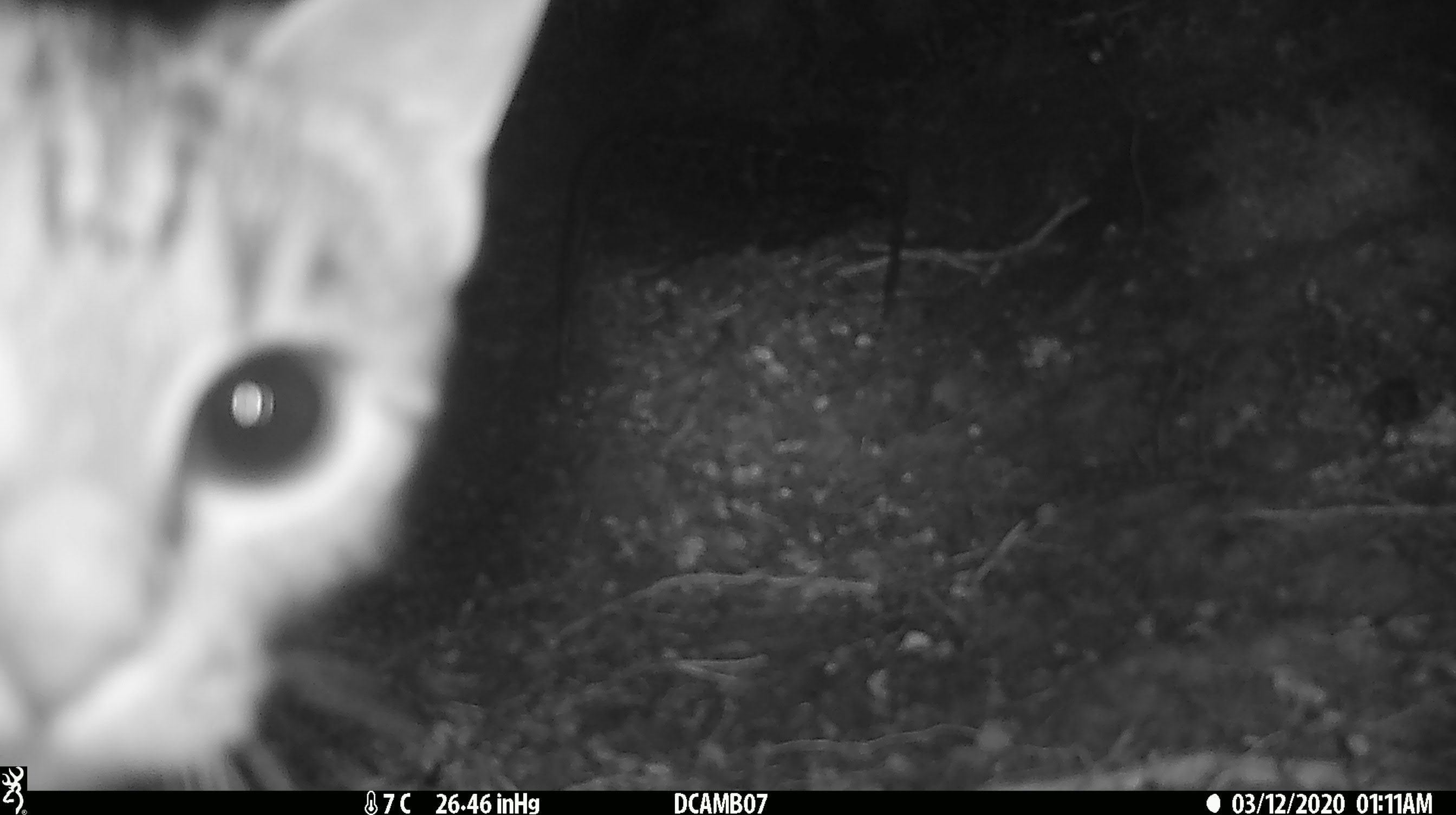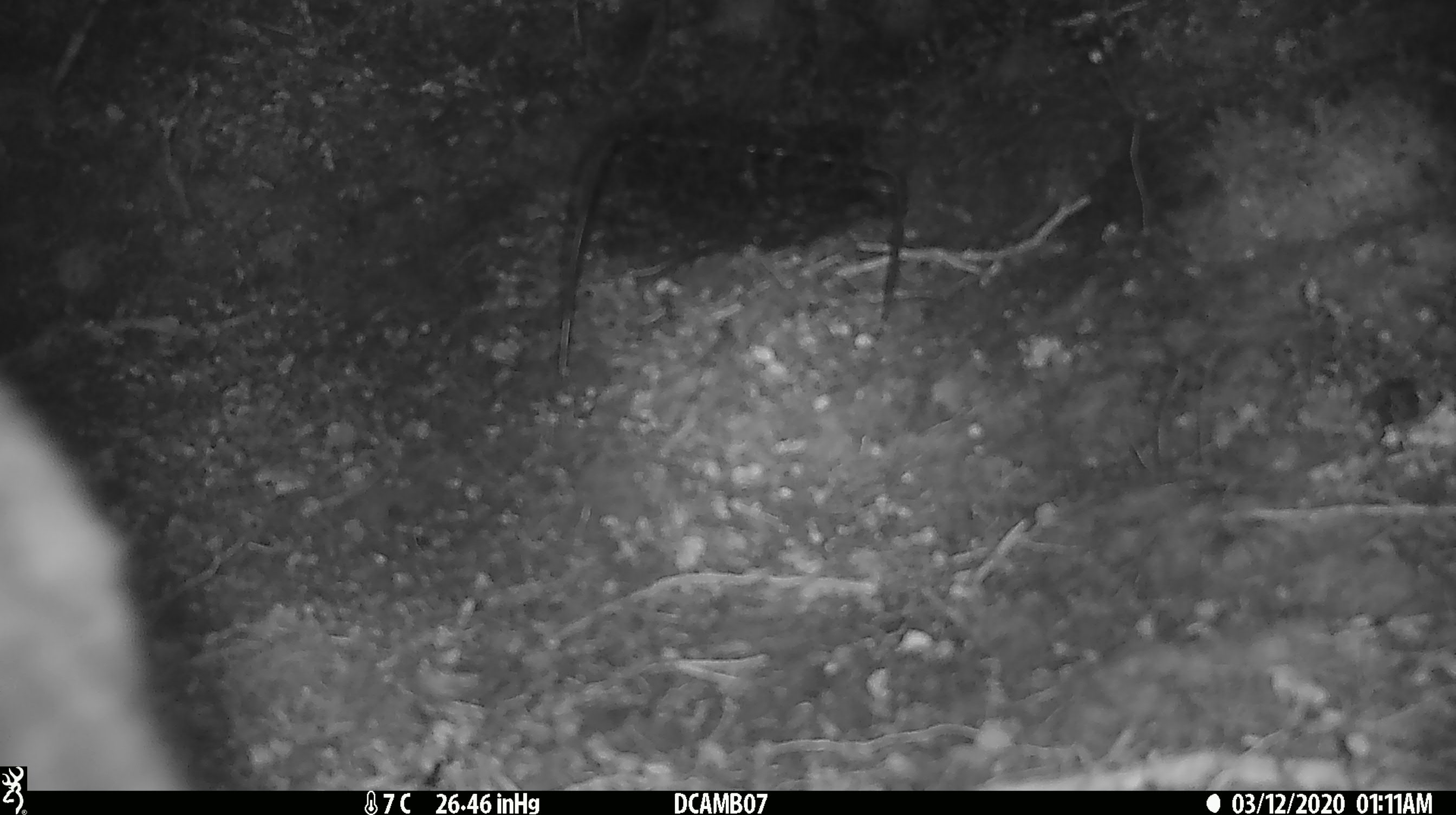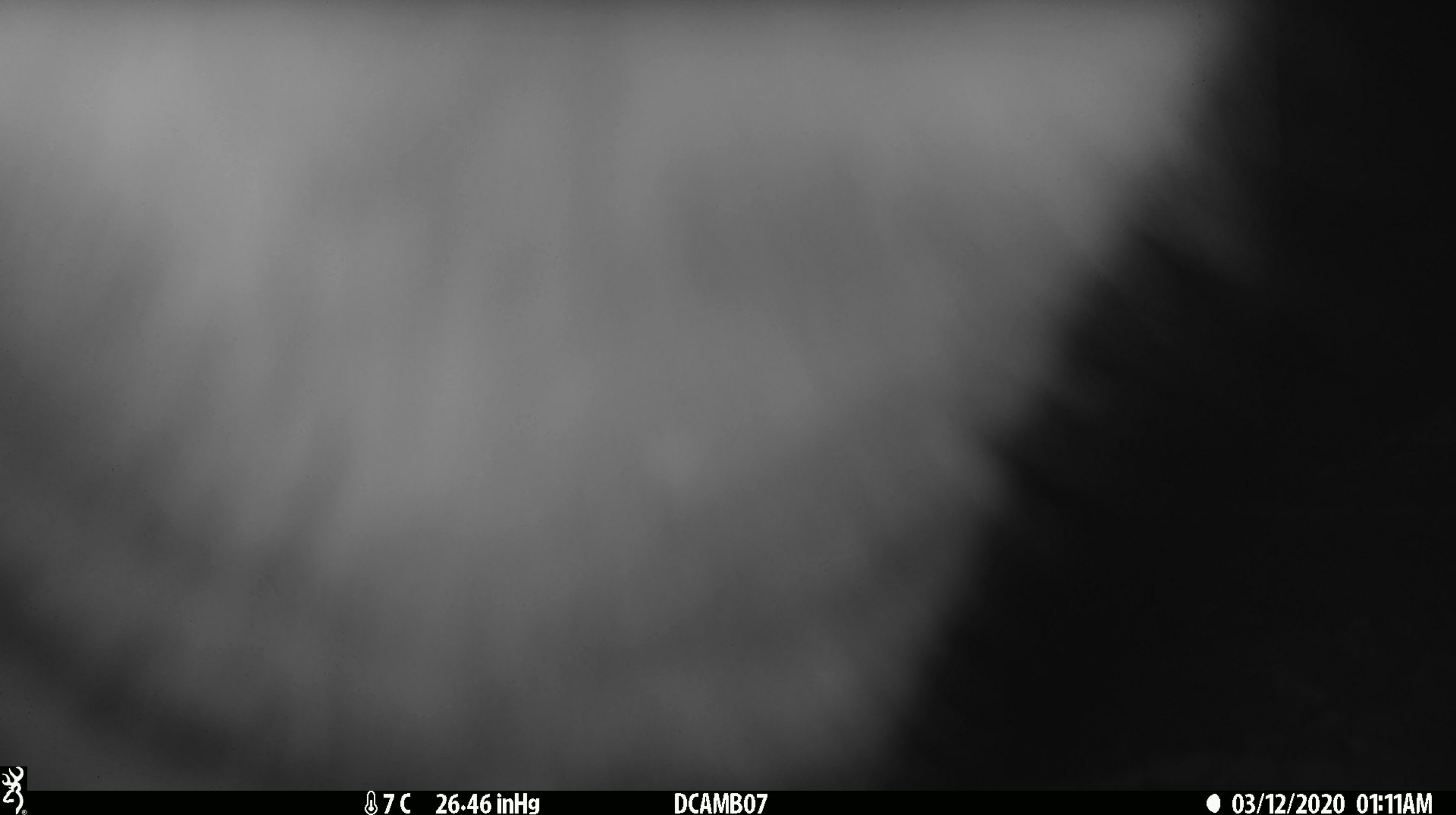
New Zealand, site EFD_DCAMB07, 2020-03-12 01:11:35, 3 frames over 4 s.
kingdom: Animalia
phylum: Chordata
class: Mammalia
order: Carnivora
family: Felidae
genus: Felis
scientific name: Felis catus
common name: domestic cat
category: cat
Cat (domestic cat) (Felis catus).